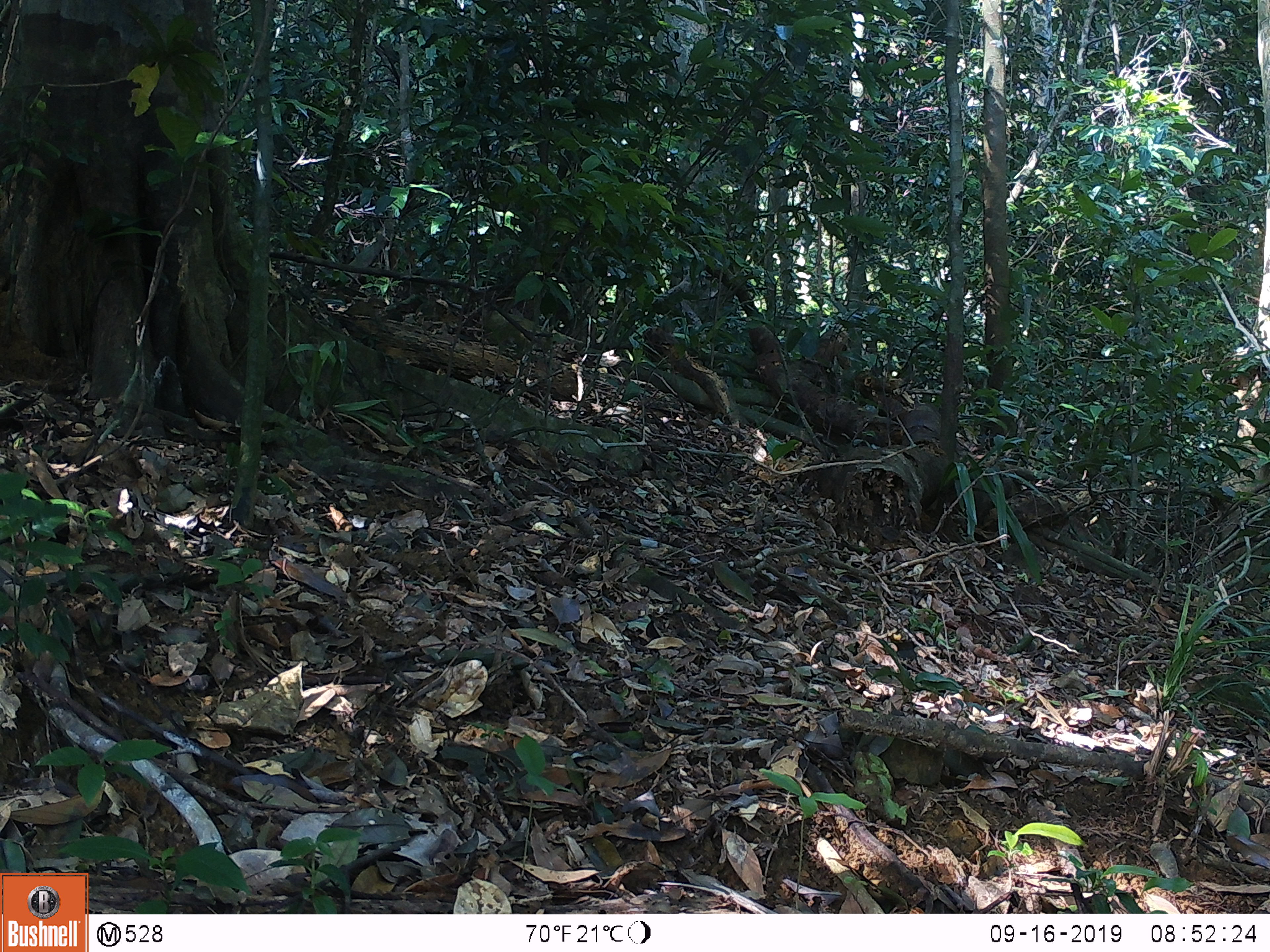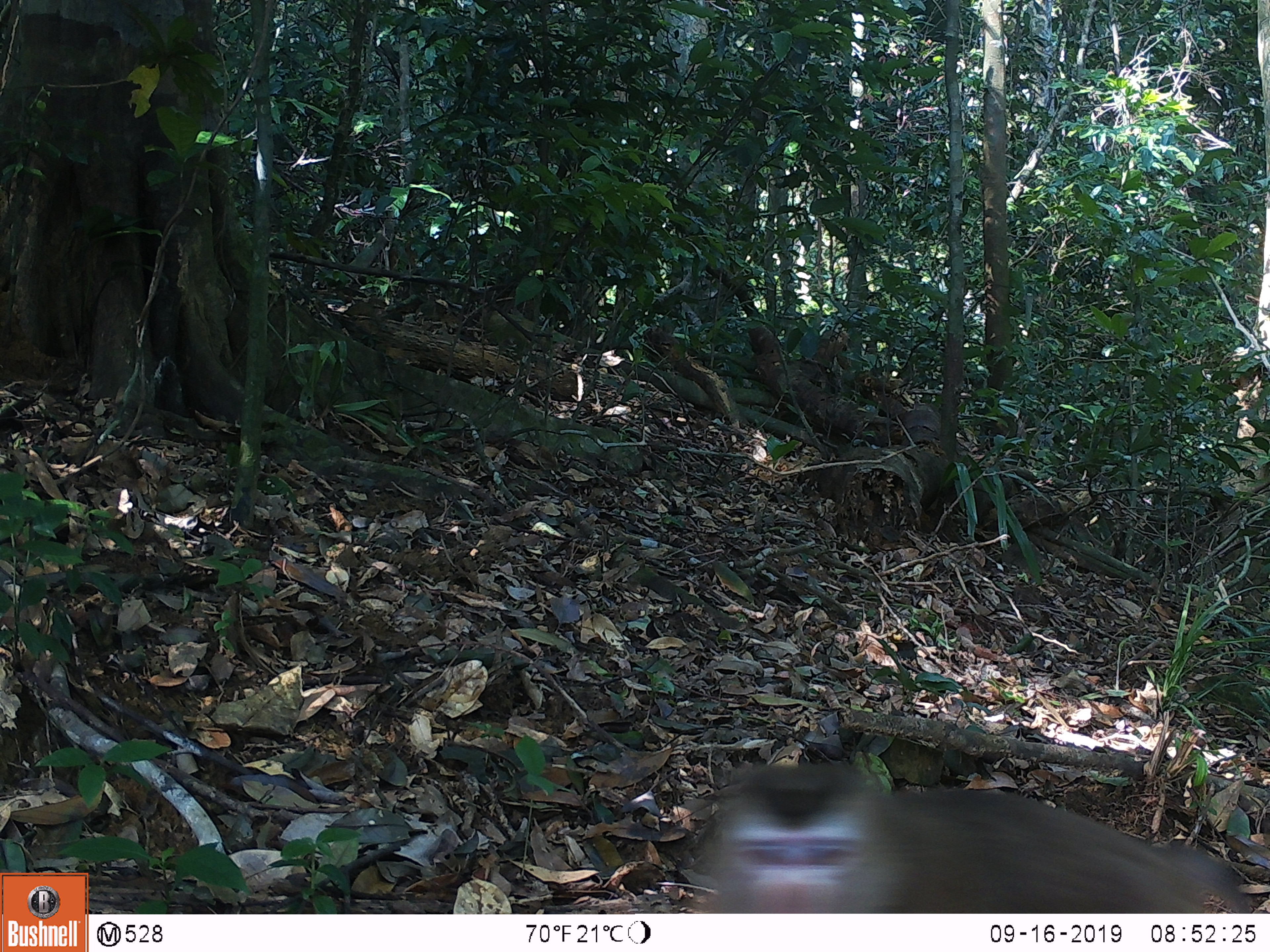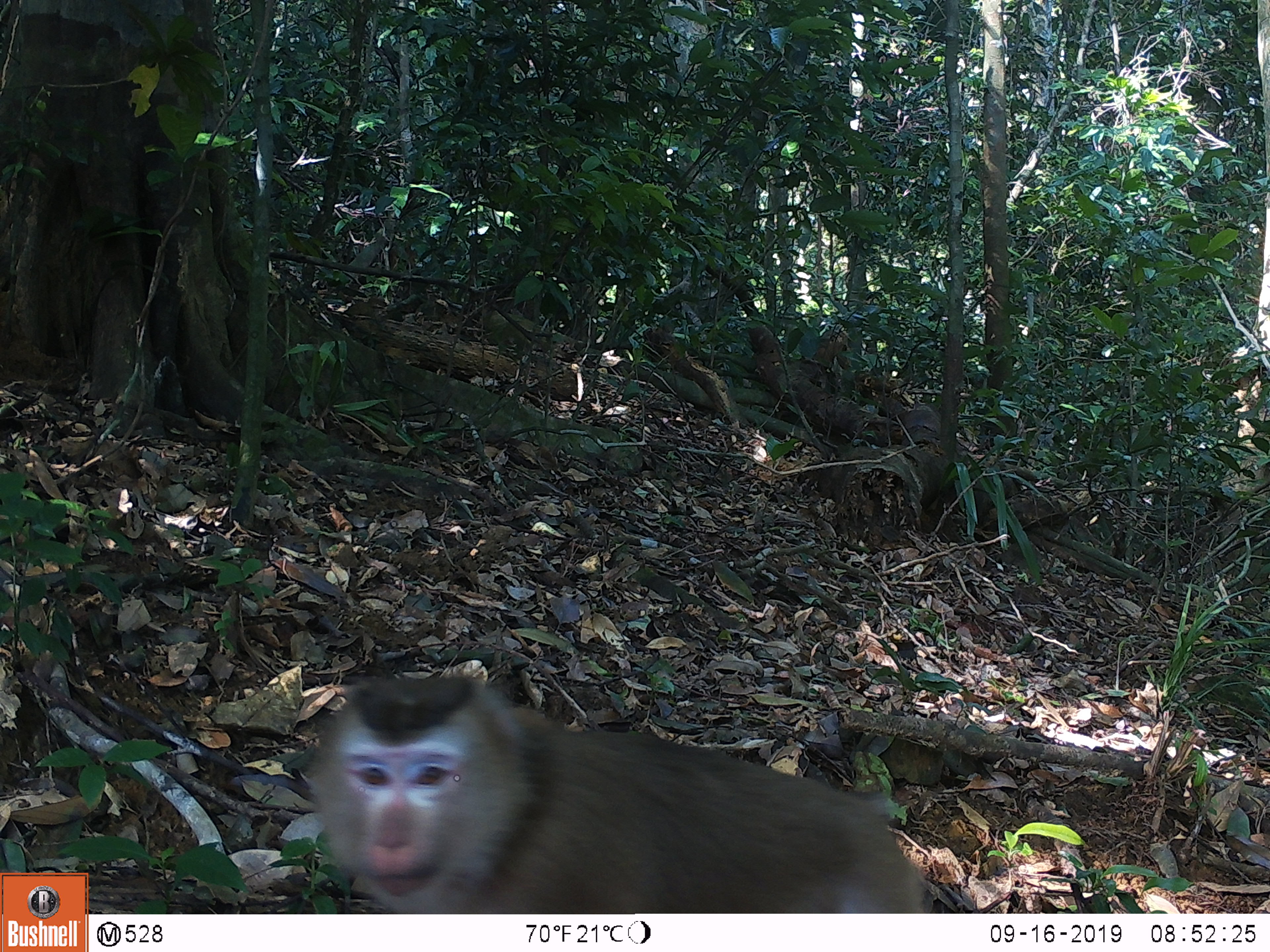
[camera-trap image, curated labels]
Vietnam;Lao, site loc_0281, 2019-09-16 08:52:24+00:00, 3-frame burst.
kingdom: Animalia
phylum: Chordata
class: Mammalia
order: Primates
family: Cercopithecidae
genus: Macaca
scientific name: Macaca nemestrina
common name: pig-tailed macaque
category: pig tailed macaque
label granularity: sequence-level